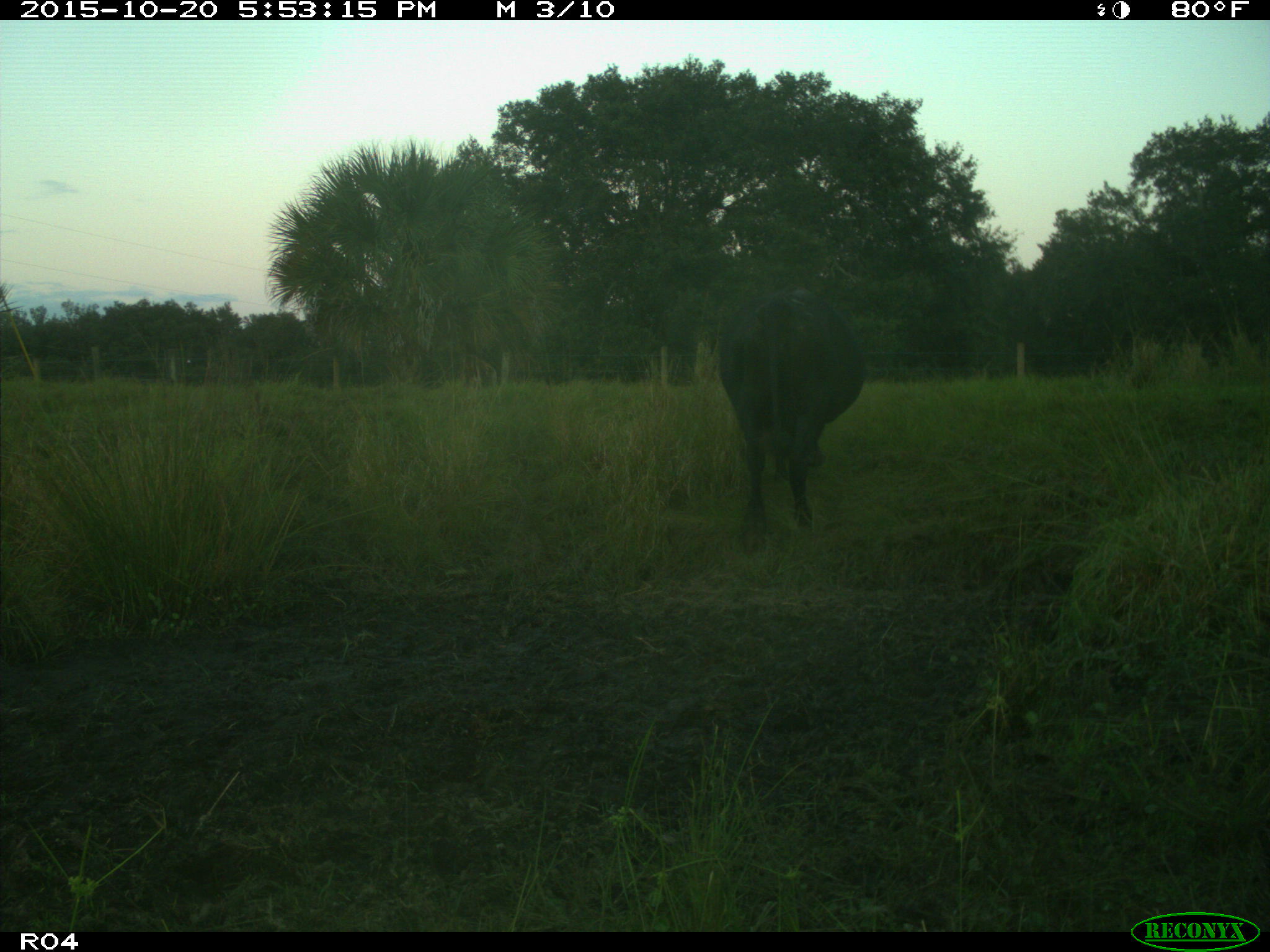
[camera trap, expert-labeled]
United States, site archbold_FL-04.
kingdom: Animalia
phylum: Chordata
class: Mammalia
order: Artiodactyla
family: Bovidae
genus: Bos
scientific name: Bos taurus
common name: domestic cow